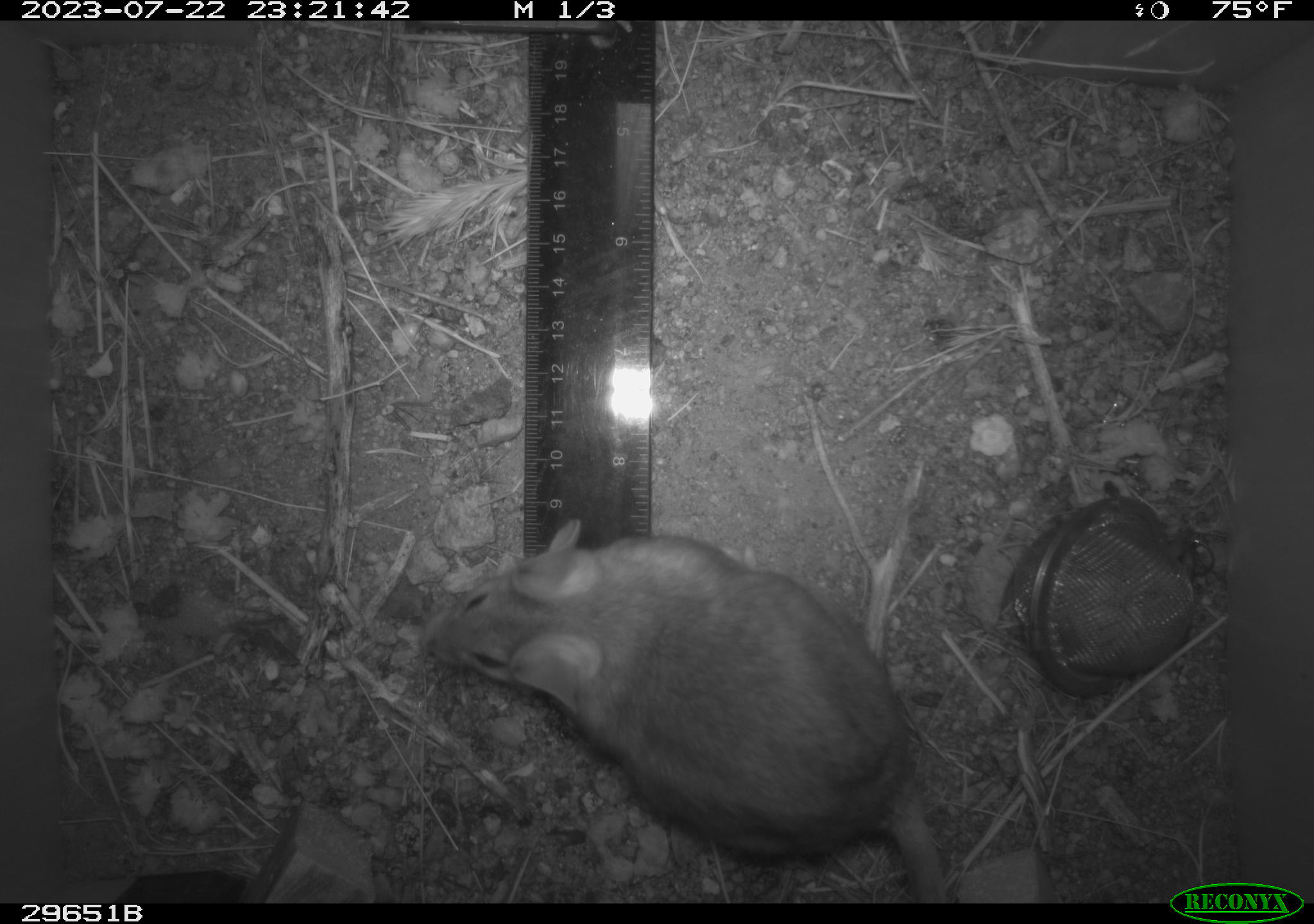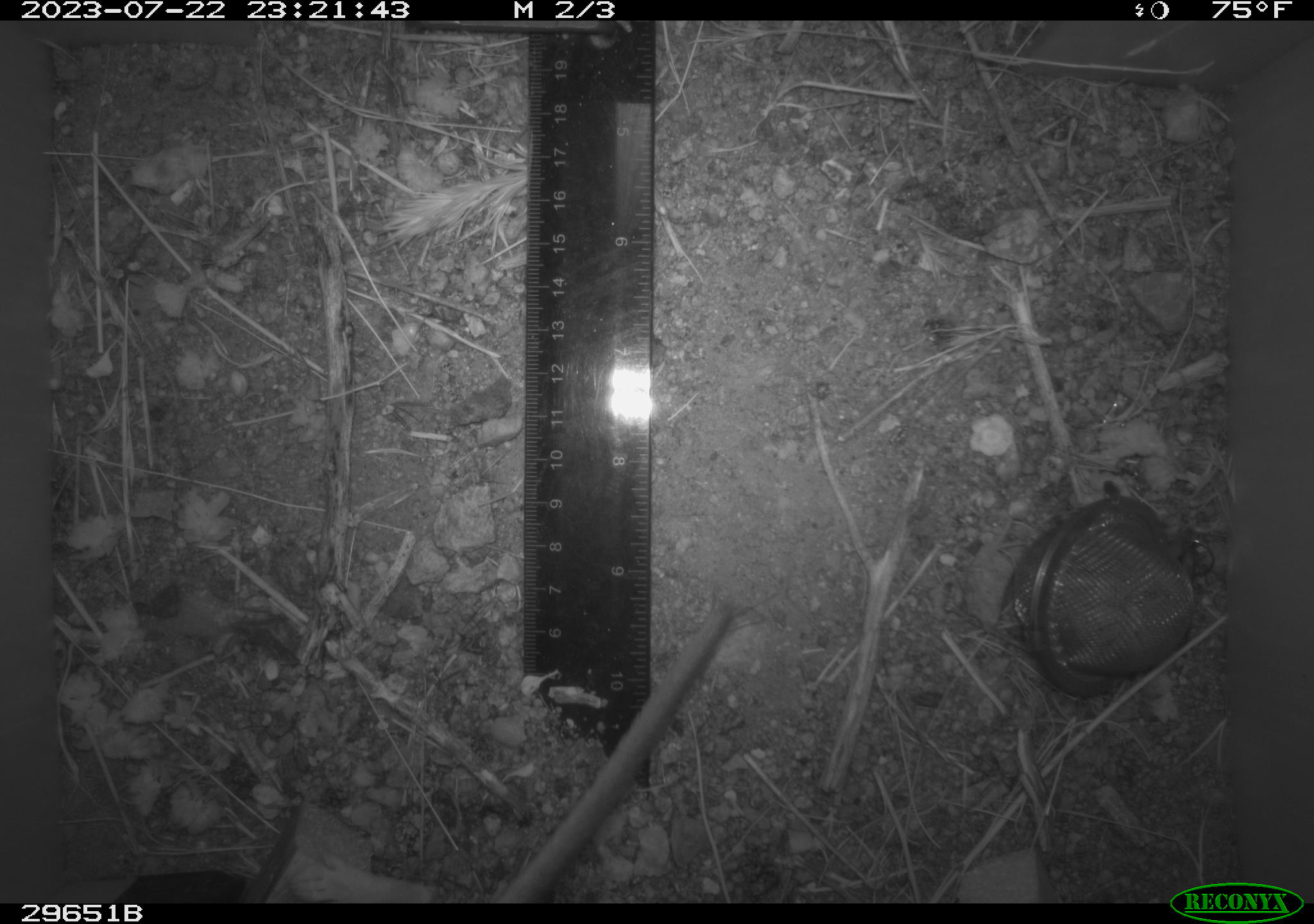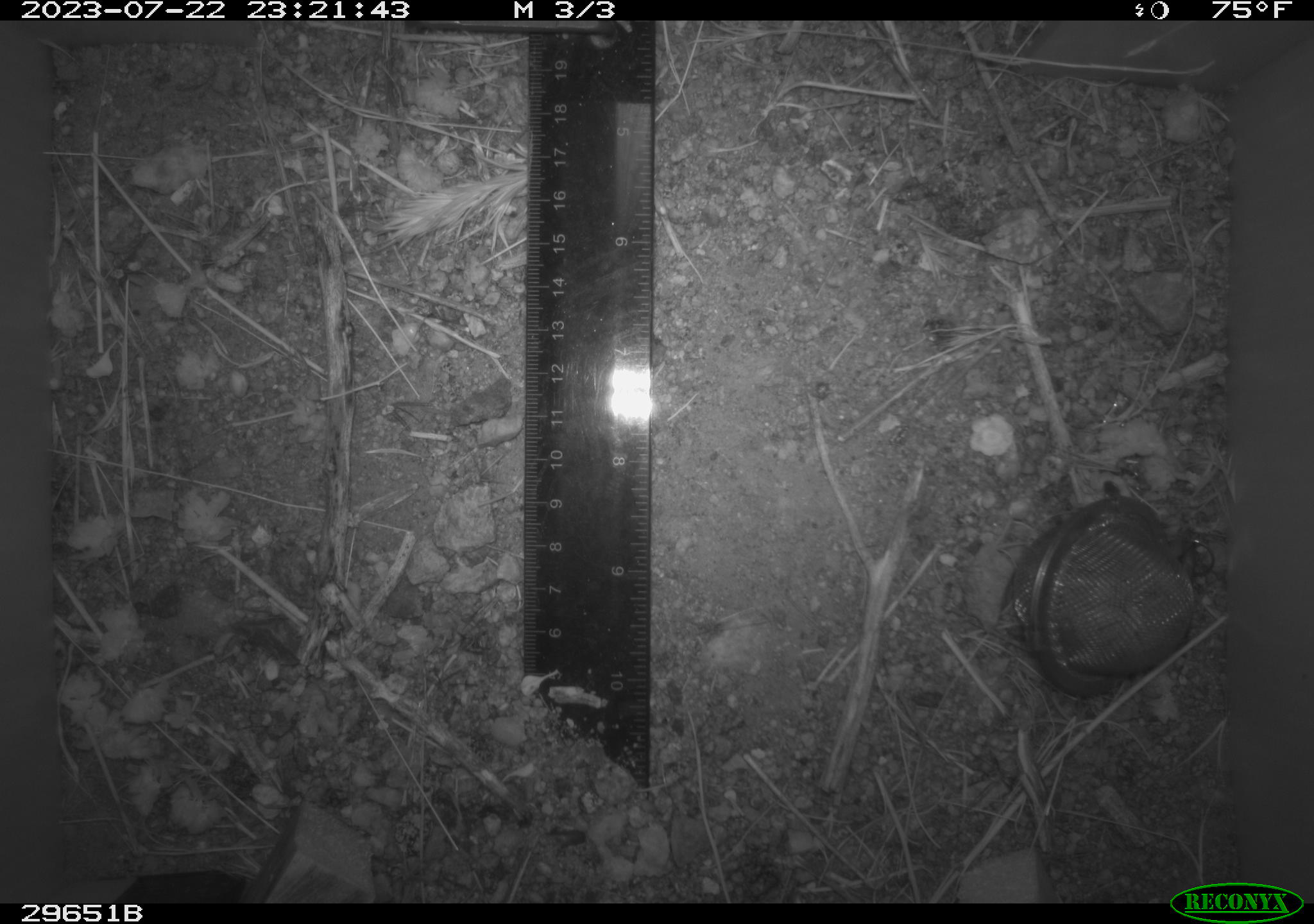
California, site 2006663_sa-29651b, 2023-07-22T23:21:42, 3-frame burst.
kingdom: Animalia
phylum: Chordata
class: Mammalia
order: Rodentia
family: Cricetidae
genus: Neotoma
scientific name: Neotoma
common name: pack rat or woodrat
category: neotoma species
Neotoma species (pack rat or woodrat) (Neotoma).